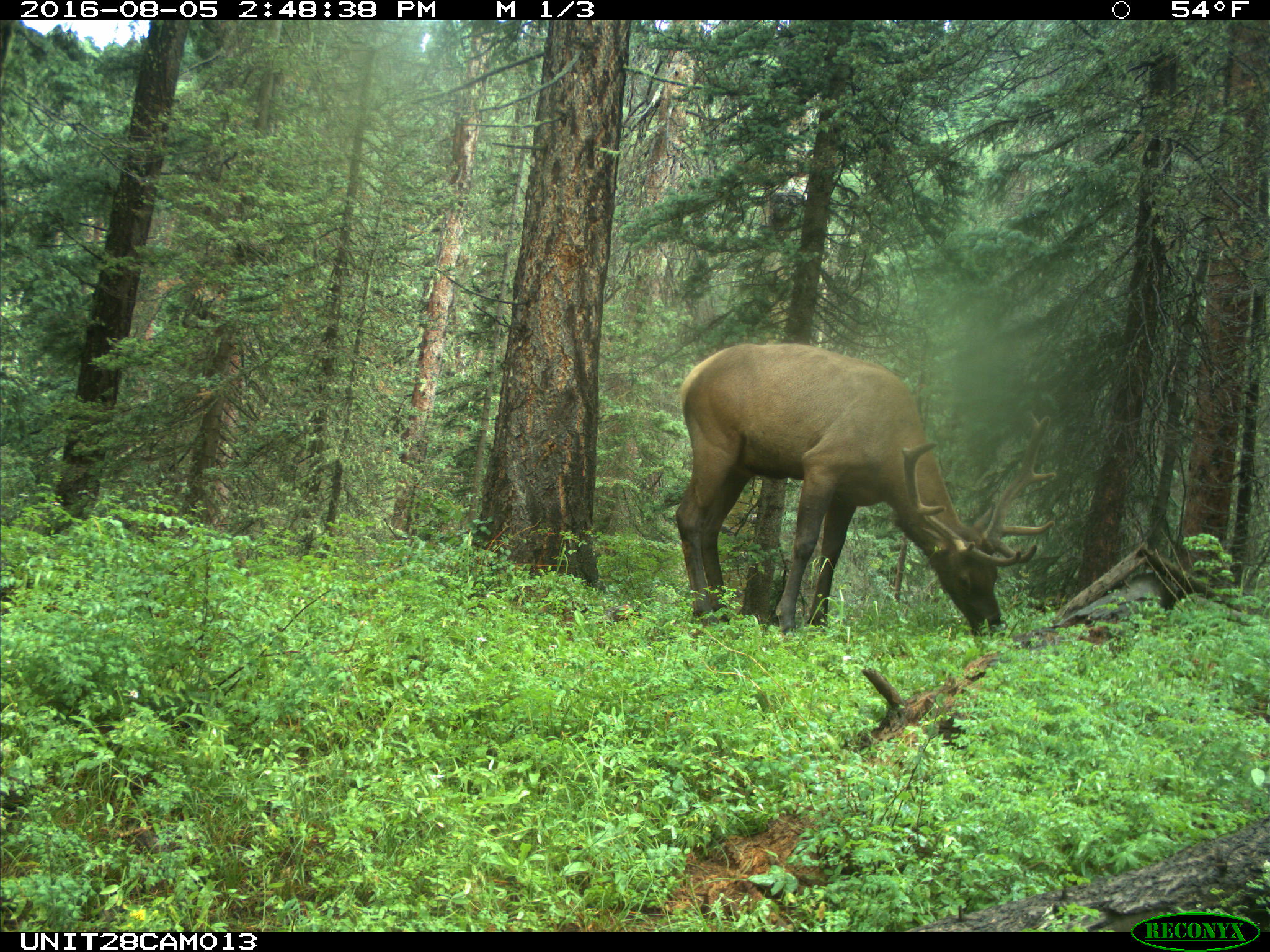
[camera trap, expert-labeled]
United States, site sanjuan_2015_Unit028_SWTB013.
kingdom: Animalia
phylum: Chordata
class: Mammalia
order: Artiodactyla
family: Cervidae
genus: Cervus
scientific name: Cervus elaphus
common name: red deer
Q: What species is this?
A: Cervus elaphus (red deer).